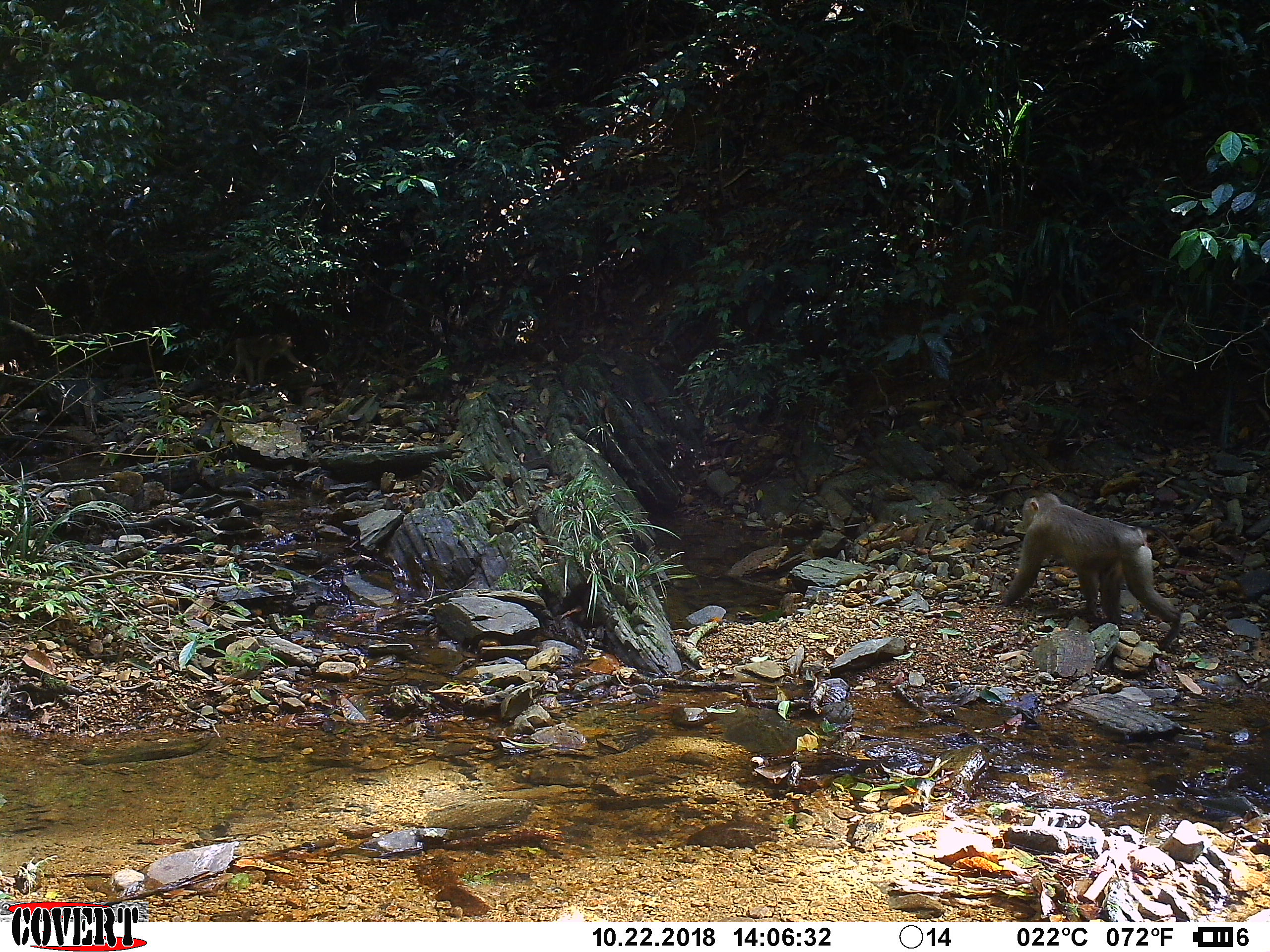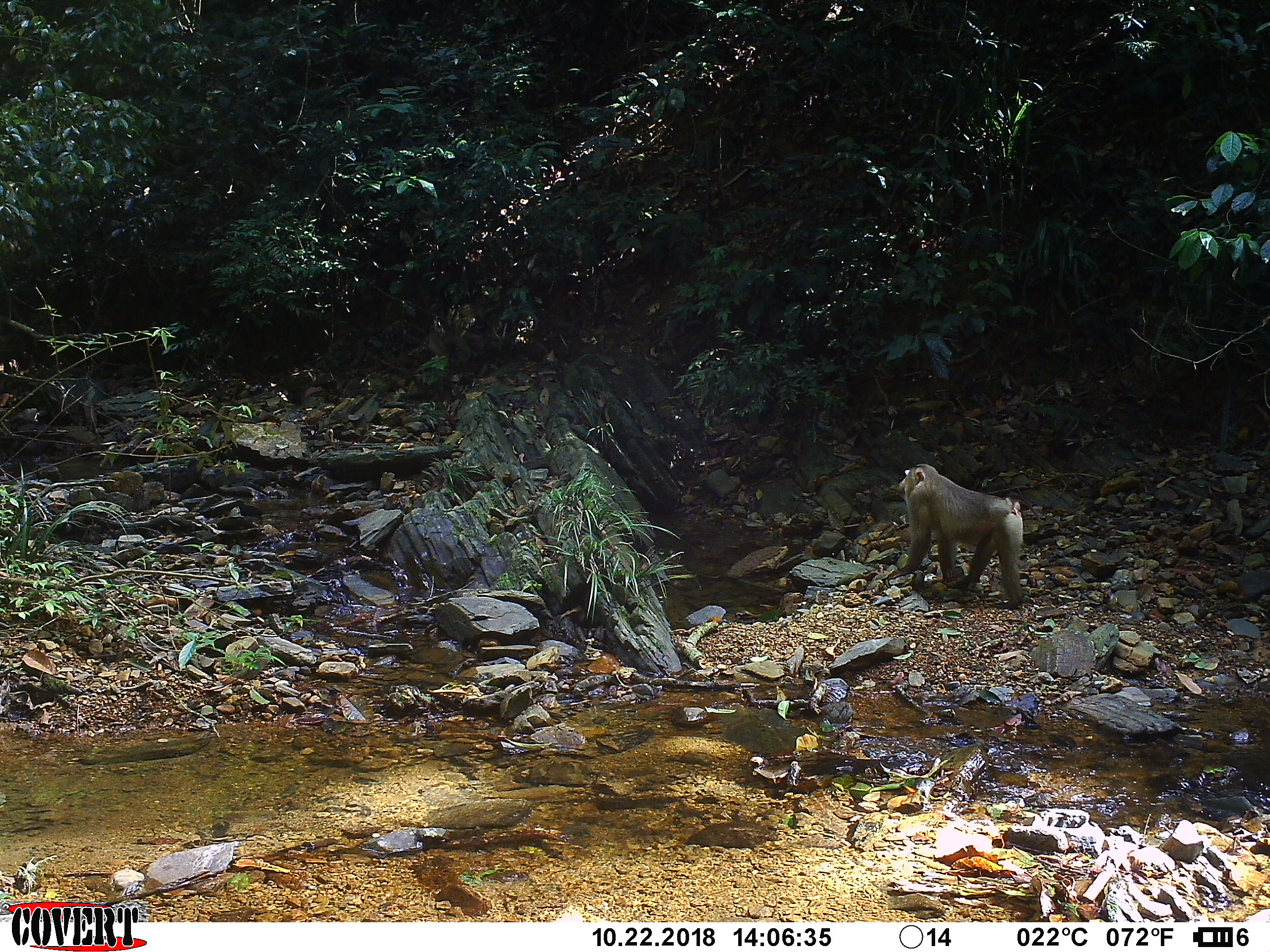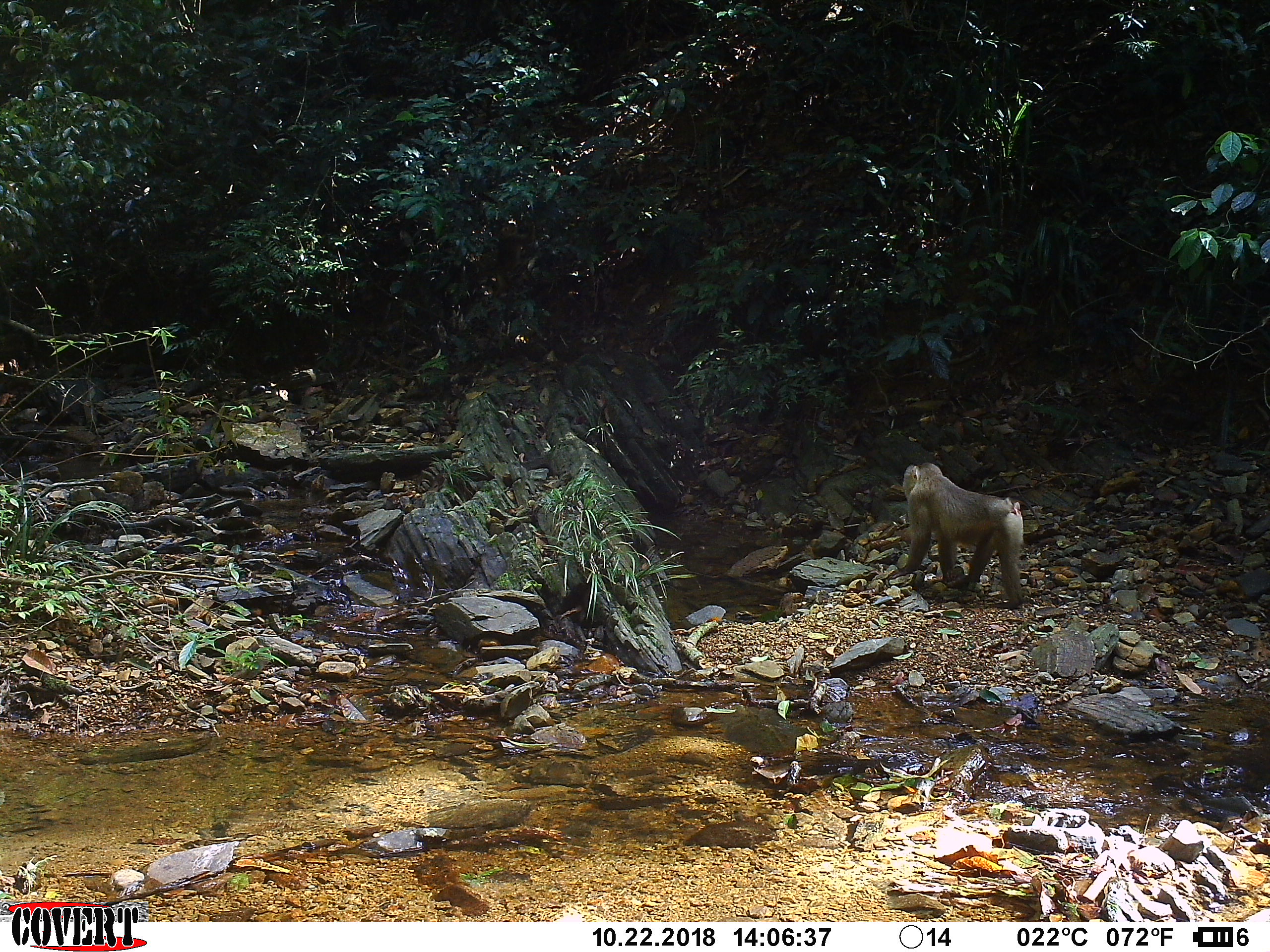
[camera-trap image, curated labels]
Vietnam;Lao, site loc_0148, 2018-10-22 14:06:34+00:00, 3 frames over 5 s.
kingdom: Animalia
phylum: Chordata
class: Mammalia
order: Primates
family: Cercopithecidae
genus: Macaca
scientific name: Macaca nemestrina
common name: pig-tailed macaque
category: pig tailed macaque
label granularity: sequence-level